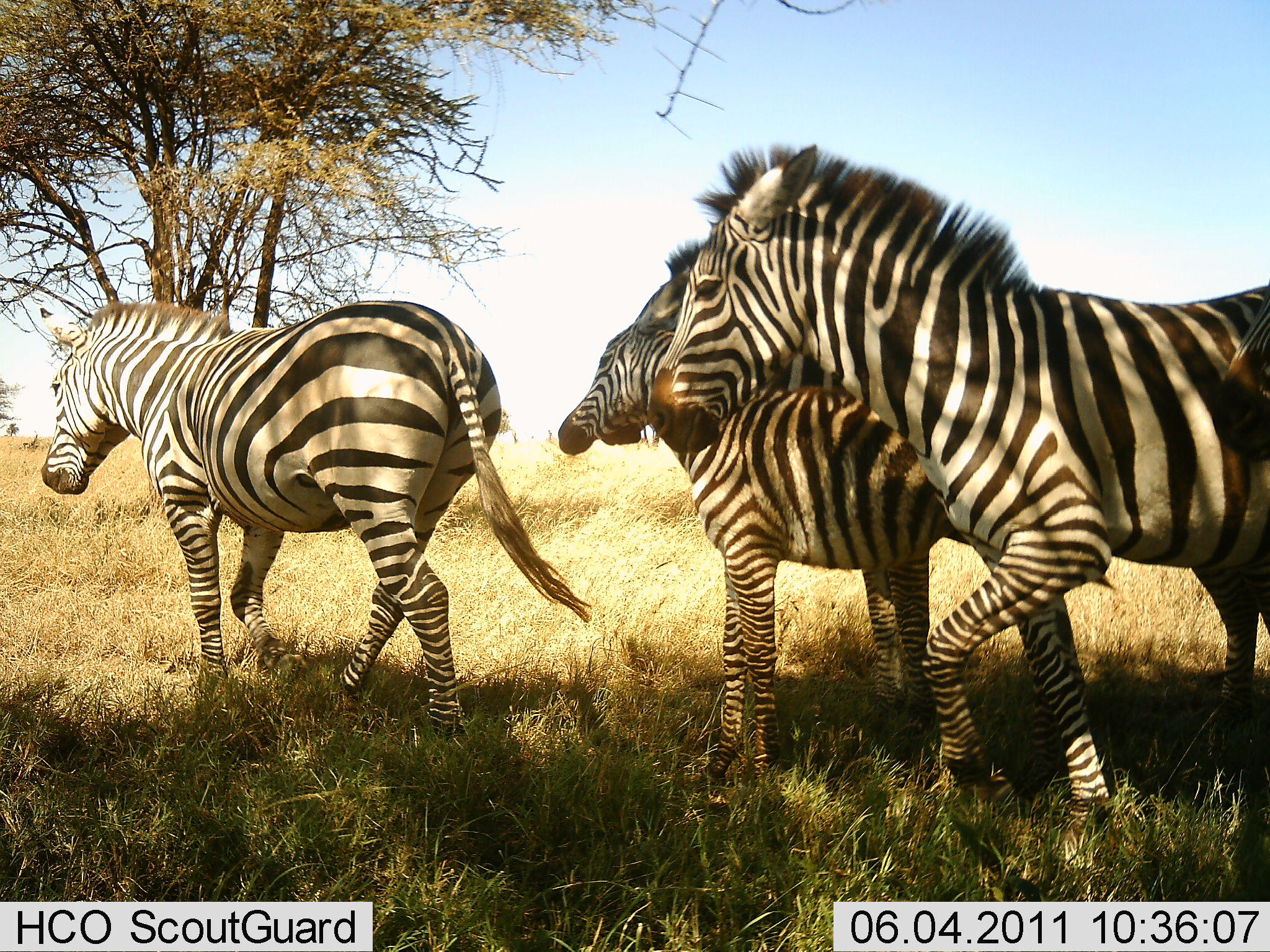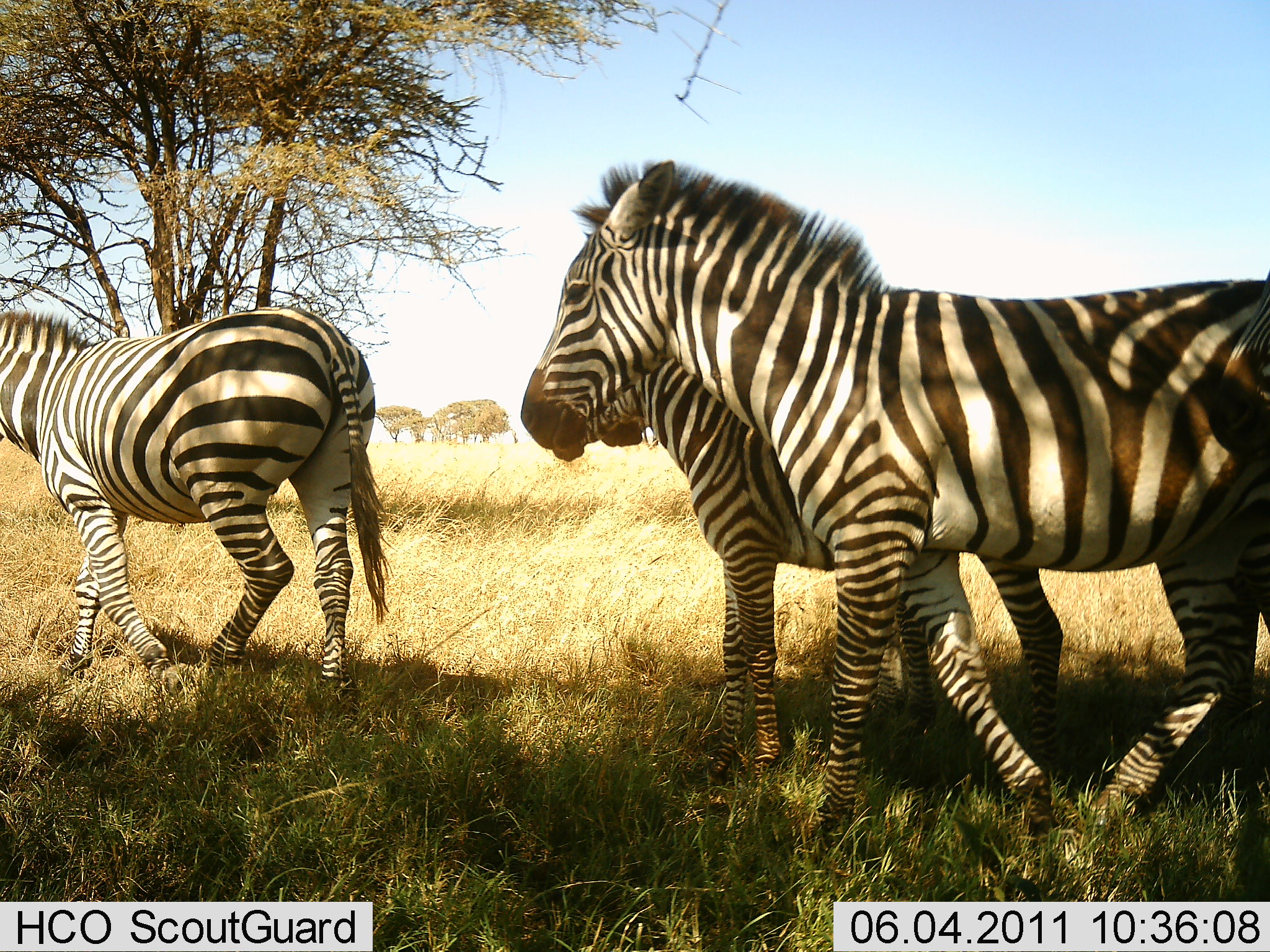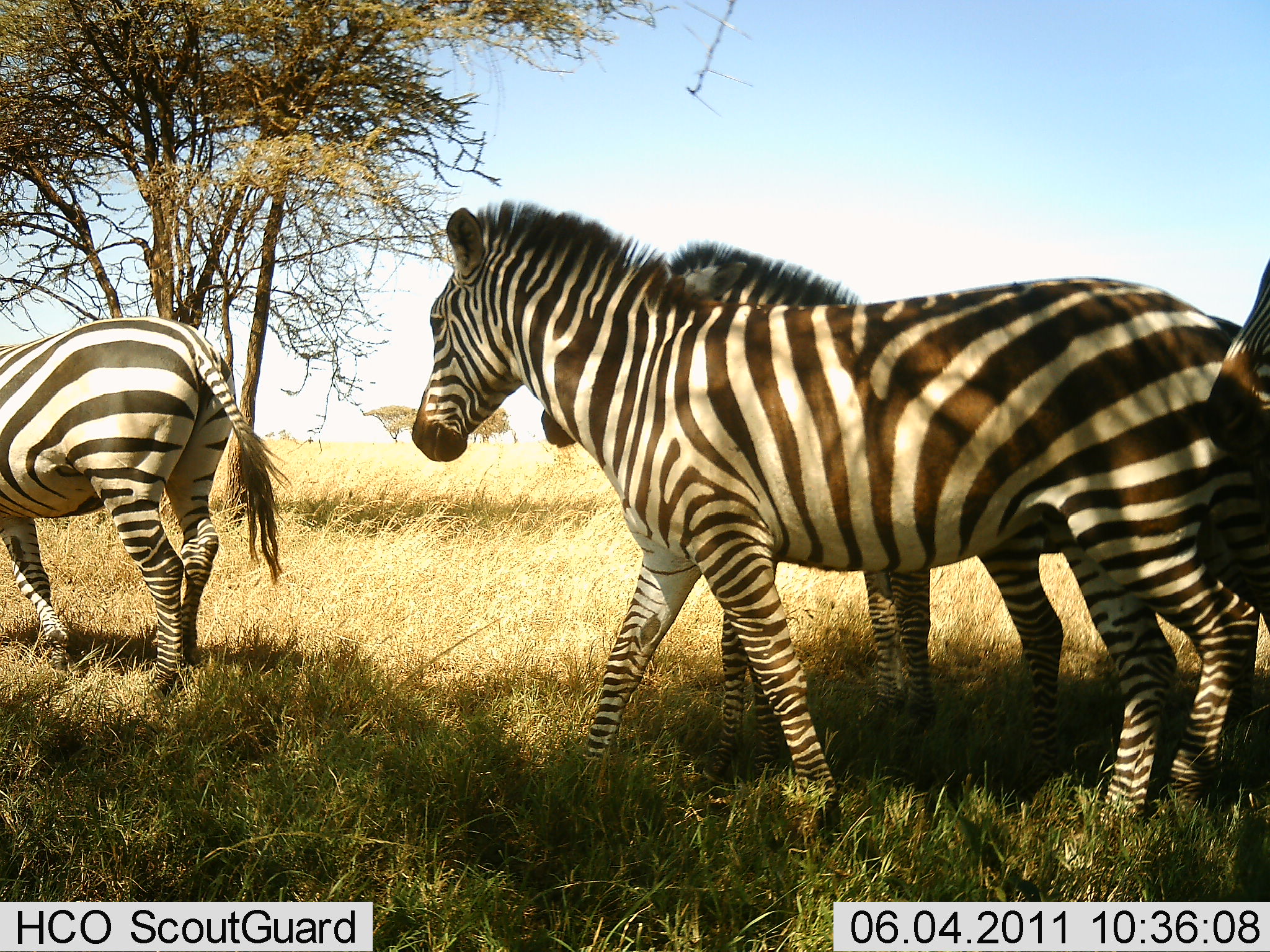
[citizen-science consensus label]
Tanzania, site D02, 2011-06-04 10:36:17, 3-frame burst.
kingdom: Animalia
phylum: Chordata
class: Mammalia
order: Perissodactyla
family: Equidae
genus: Equus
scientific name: Equus quagga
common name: plains zebra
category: zebra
Zebra (plains zebra) (Equus quagga), count 4. Behavior (volunteer vote fractions): standing 20%, resting 0%, moving 100%, interacting 20%. Young present (vote fraction): 40%. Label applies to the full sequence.